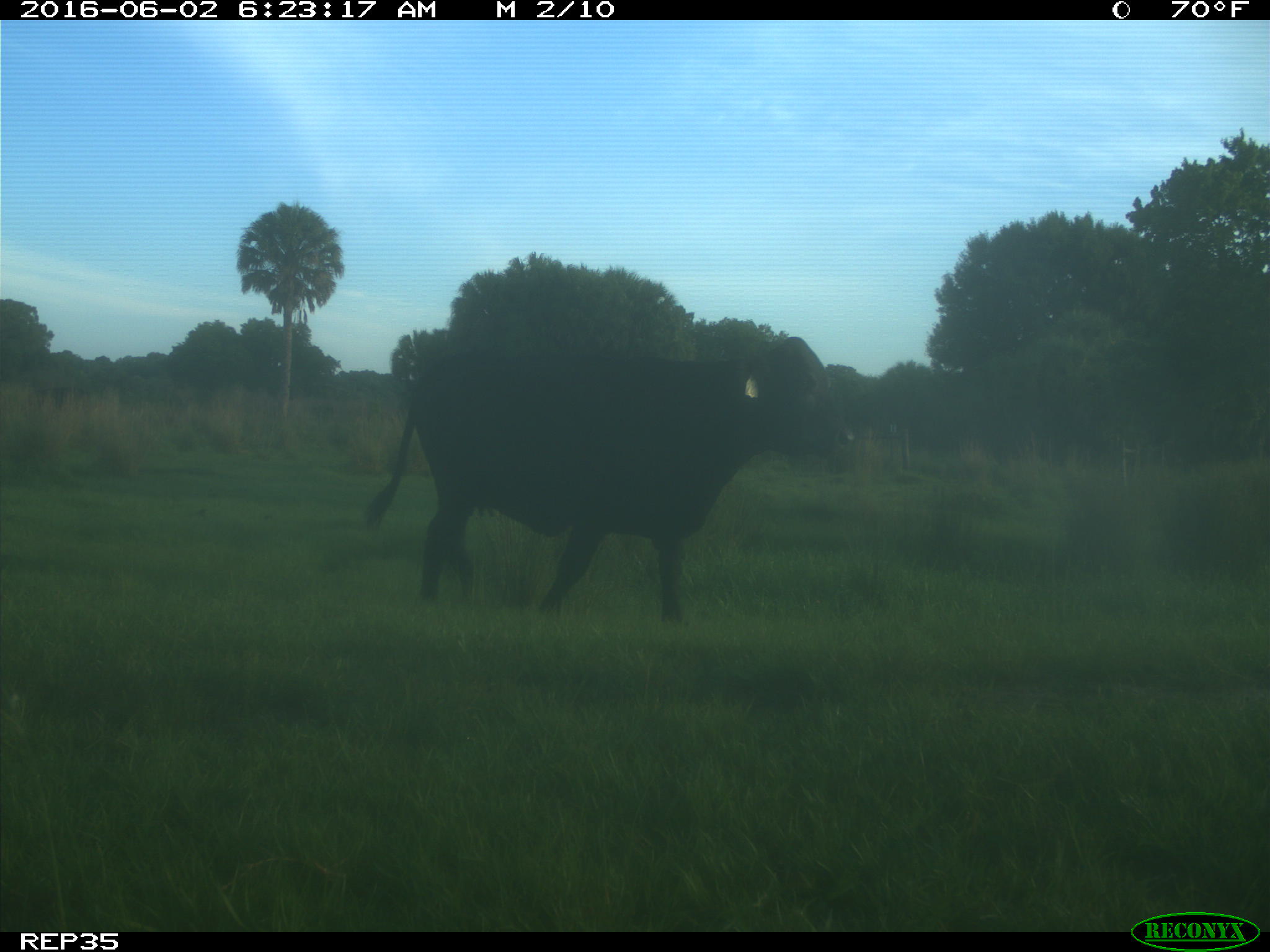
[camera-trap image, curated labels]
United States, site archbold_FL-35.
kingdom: Animalia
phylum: Chordata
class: Mammalia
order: Artiodactyla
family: Bovidae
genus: Bos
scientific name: Bos taurus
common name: domestic cow